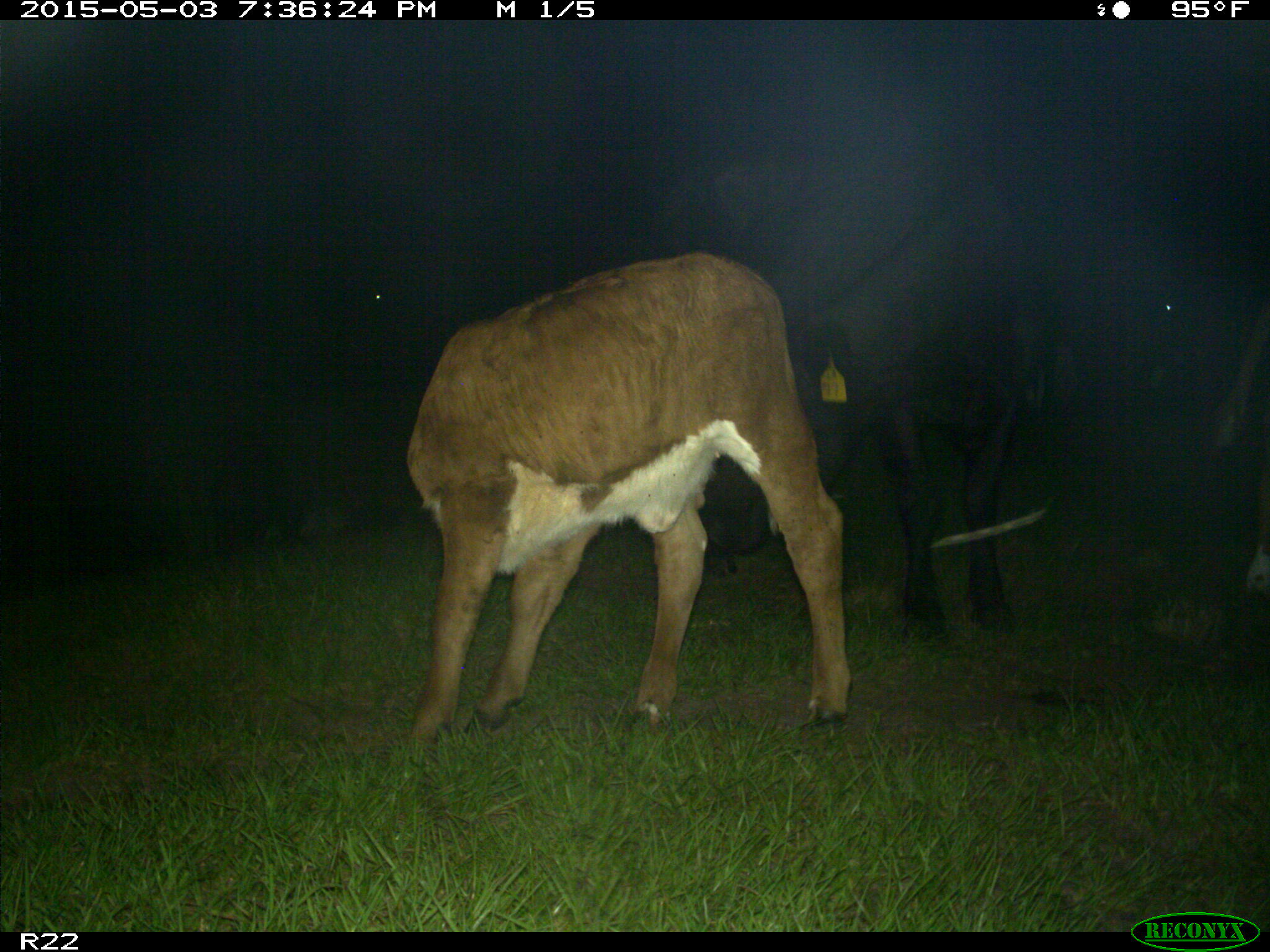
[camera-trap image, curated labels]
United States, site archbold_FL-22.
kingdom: Animalia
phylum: Chordata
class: Mammalia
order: Artiodactyla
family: Bovidae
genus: Bos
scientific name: Bos taurus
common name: domestic cow